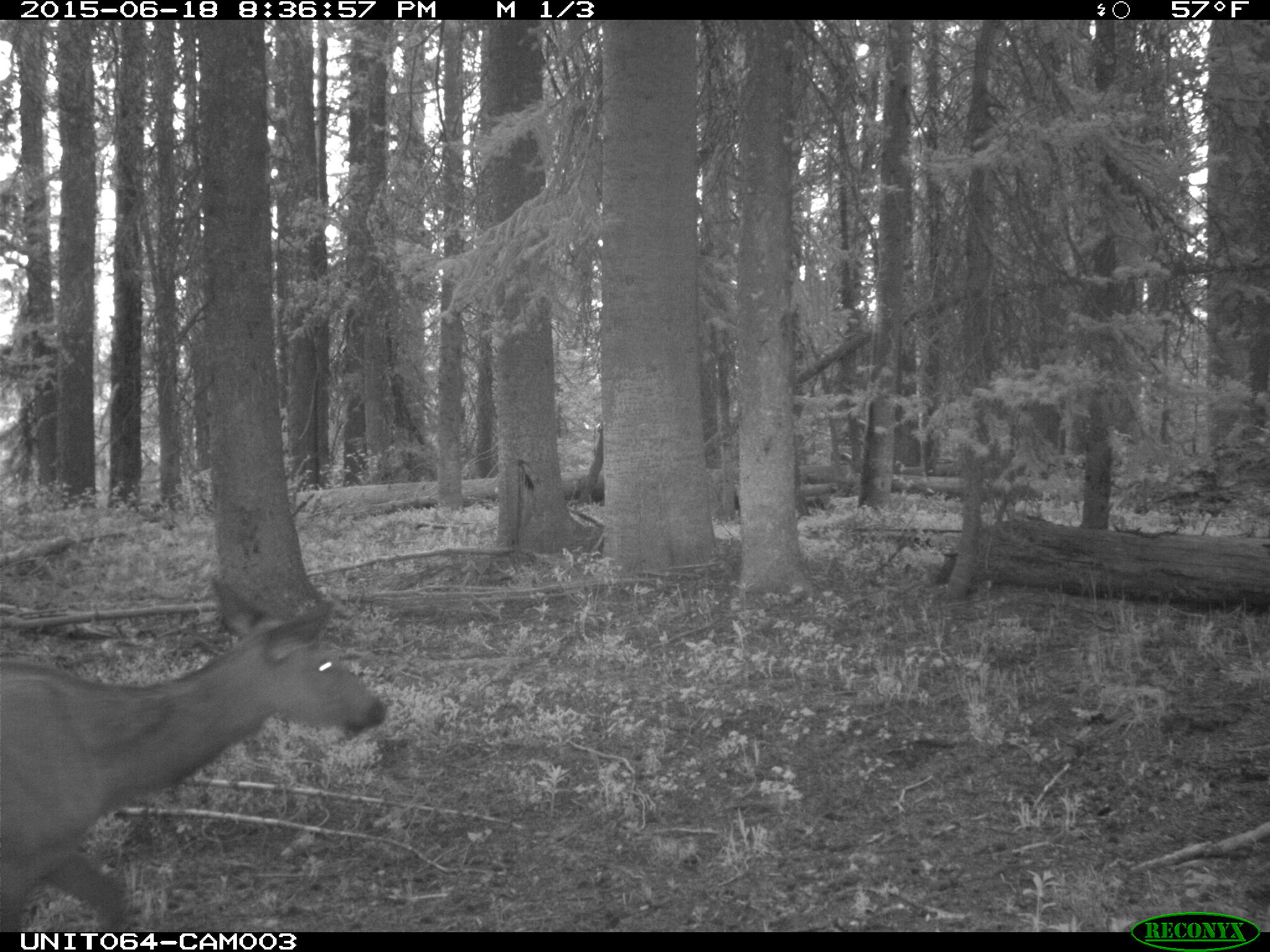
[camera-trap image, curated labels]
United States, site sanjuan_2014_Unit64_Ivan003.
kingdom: Animalia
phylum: Chordata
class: Mammalia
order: Artiodactyla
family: Cervidae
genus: Cervus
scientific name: Cervus elaphus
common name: red deer